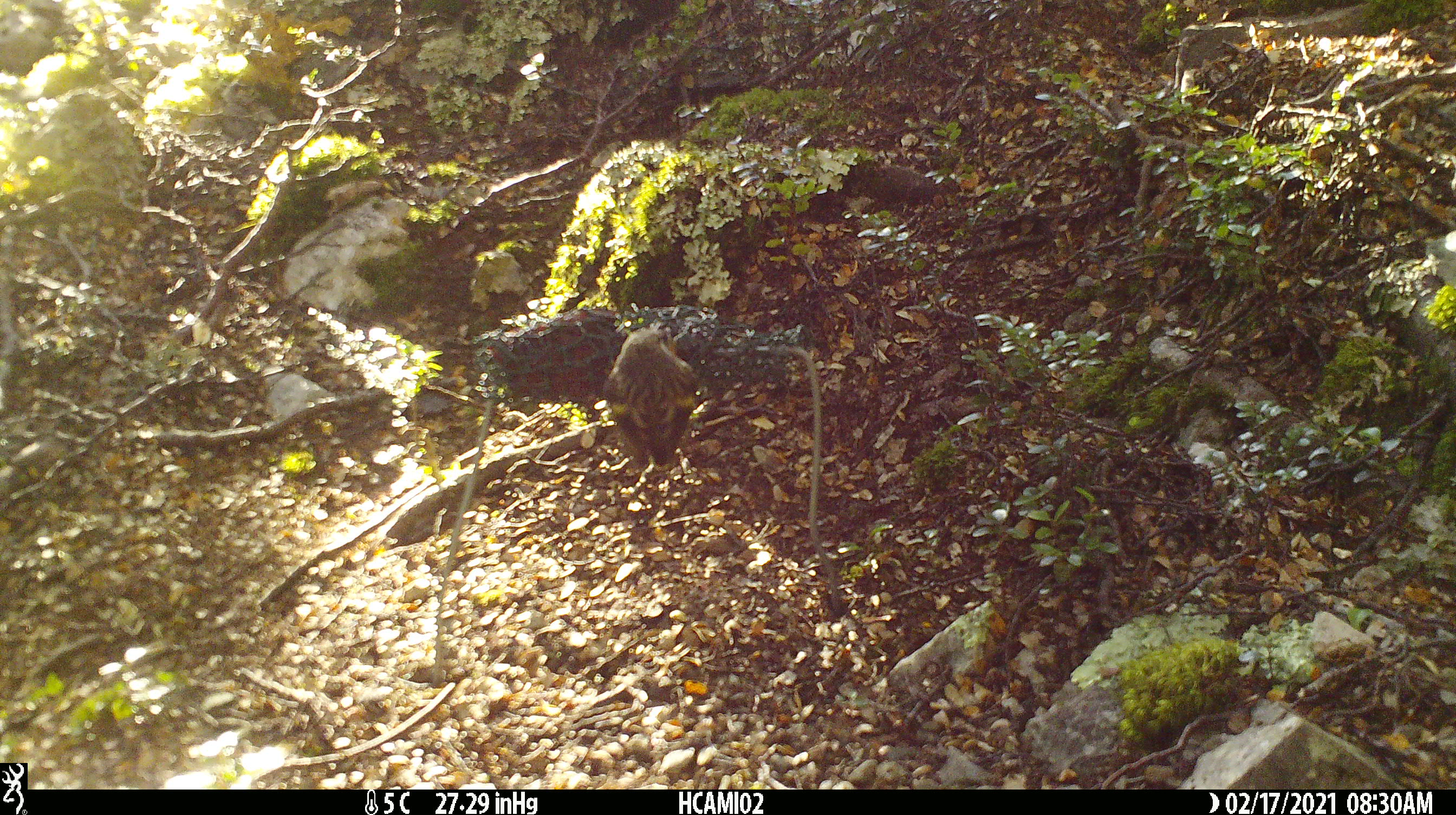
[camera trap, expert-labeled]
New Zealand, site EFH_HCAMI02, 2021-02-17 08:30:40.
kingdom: Animalia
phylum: Chordata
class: Aves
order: Passeriformes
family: Acanthisittidae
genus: Acanthisitta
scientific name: Acanthisitta chloris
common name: rifleman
Rifleman (Acanthisitta chloris).